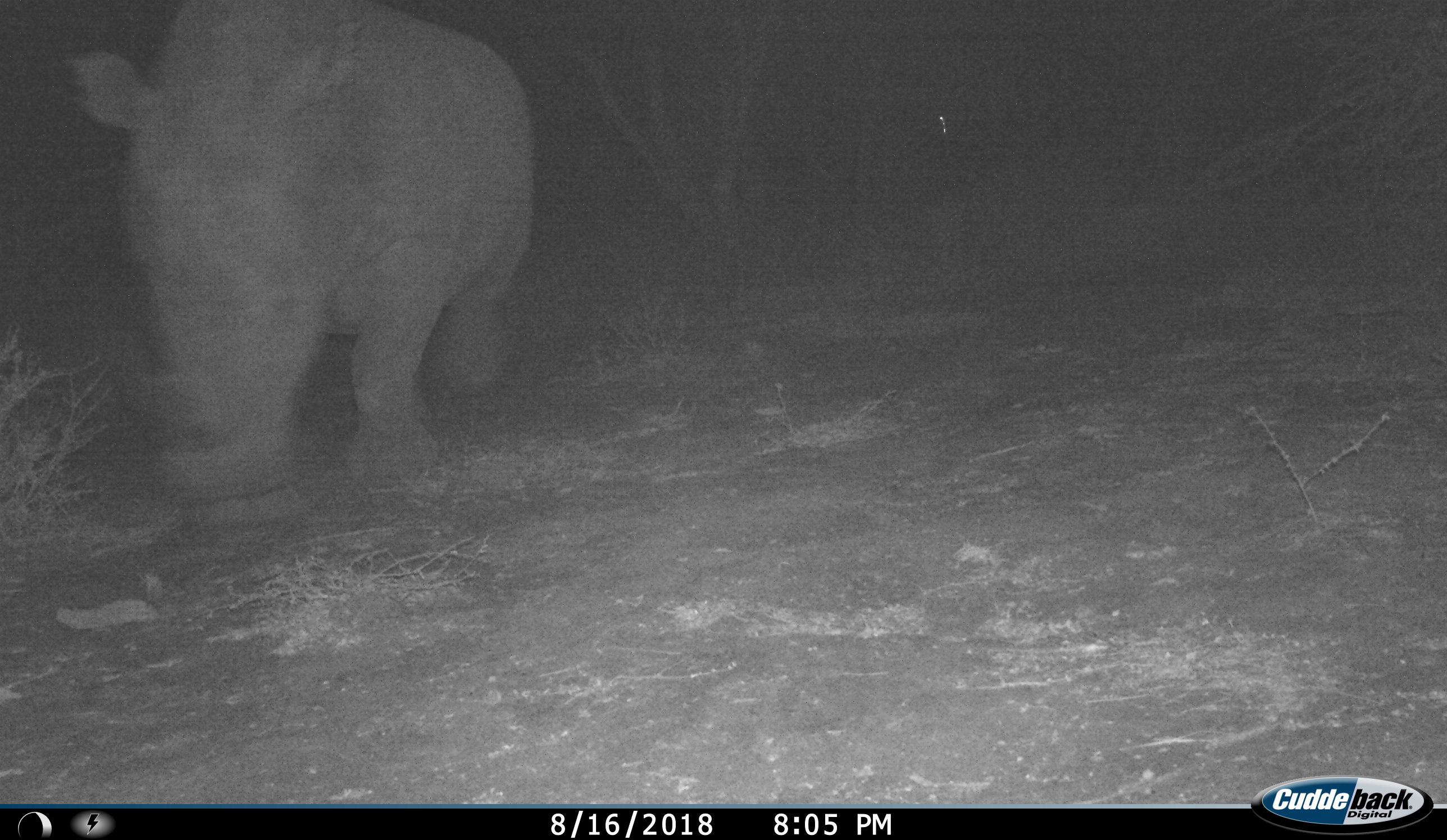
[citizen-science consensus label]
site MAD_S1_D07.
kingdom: Animalia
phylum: Chordata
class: Mammalia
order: Perissodactyla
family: Rhinocerotidae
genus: Ceratotherium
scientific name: Ceratotherium simum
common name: white rhinoceros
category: rhinoceroswhite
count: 1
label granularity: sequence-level